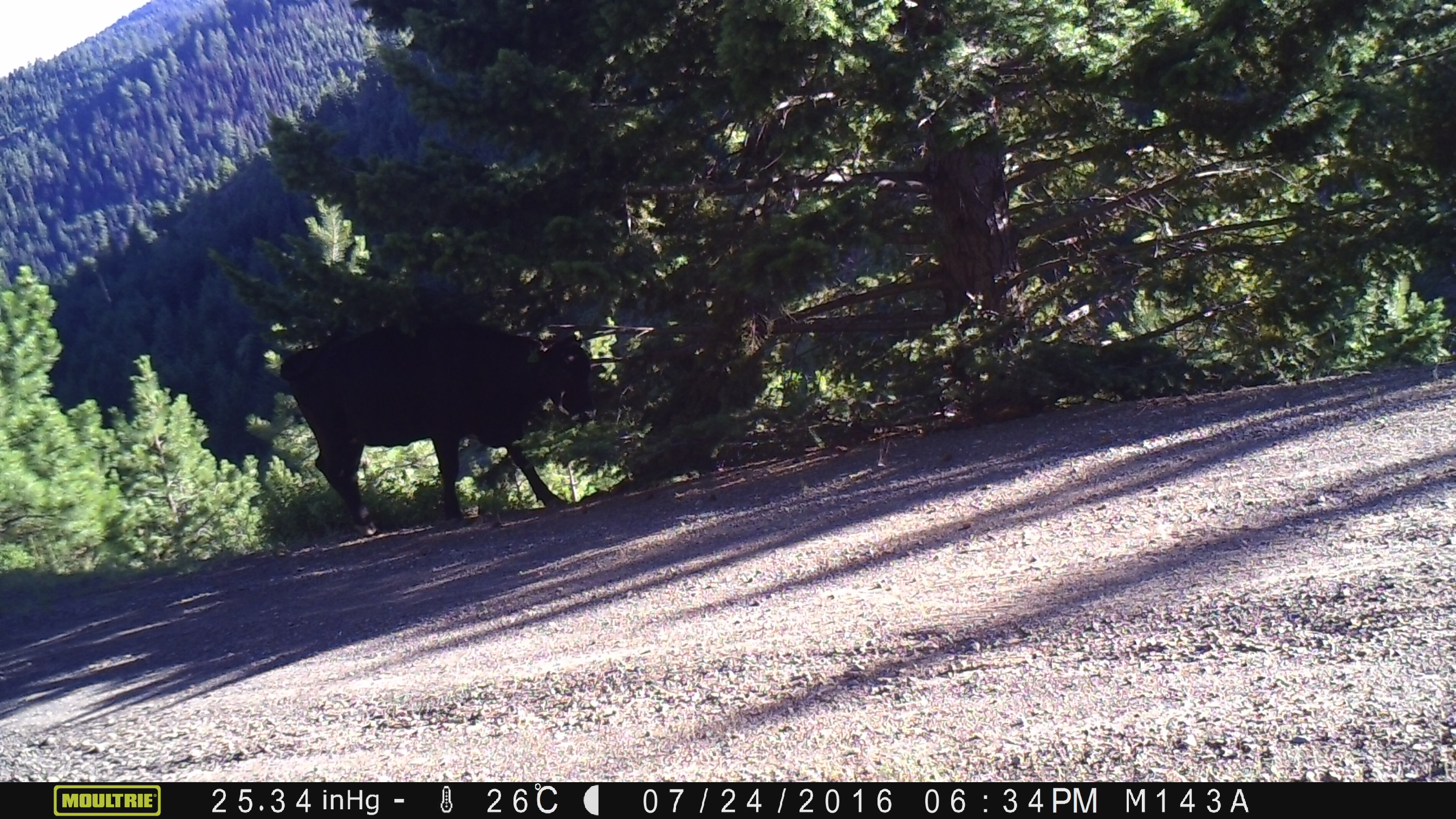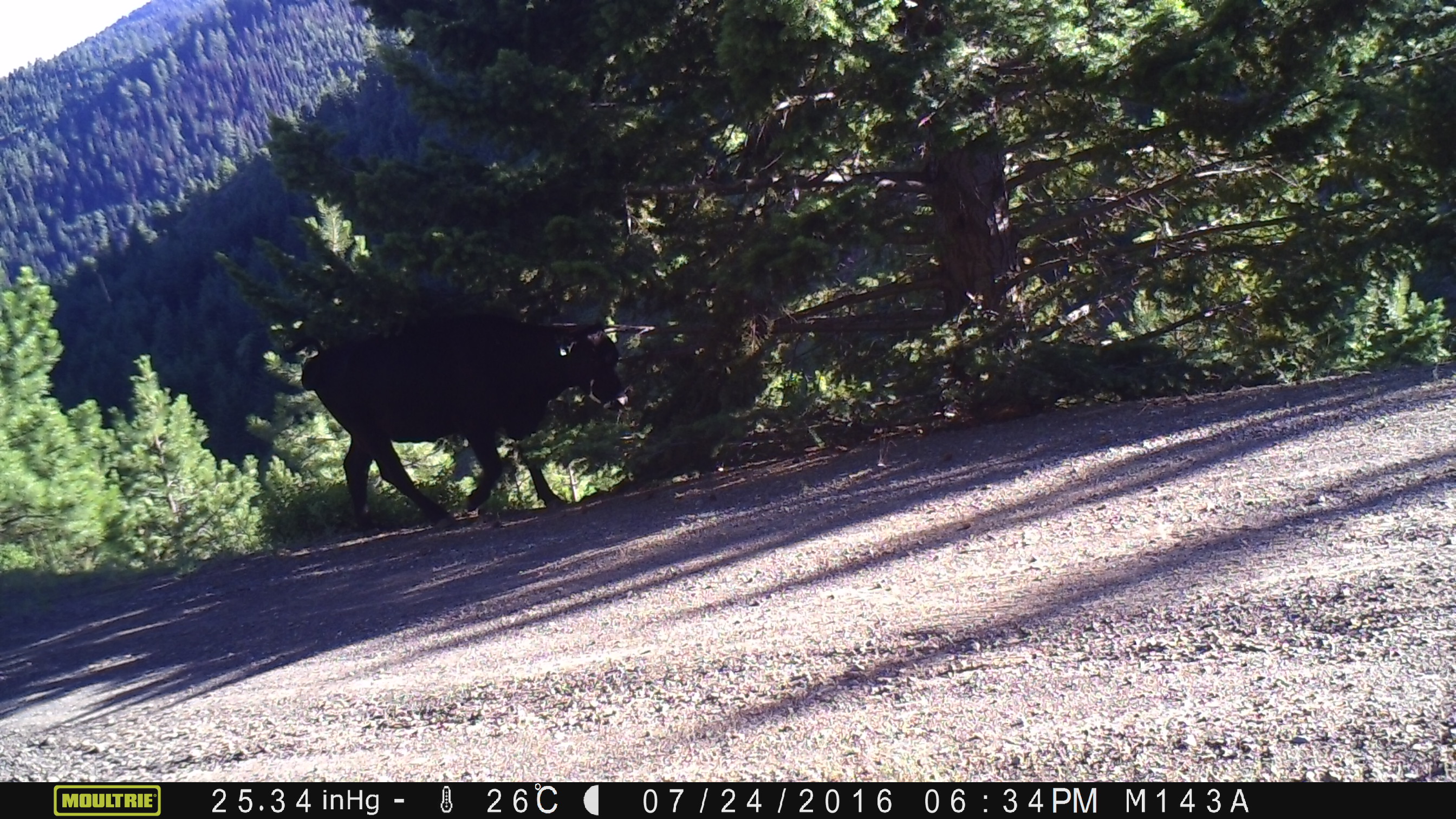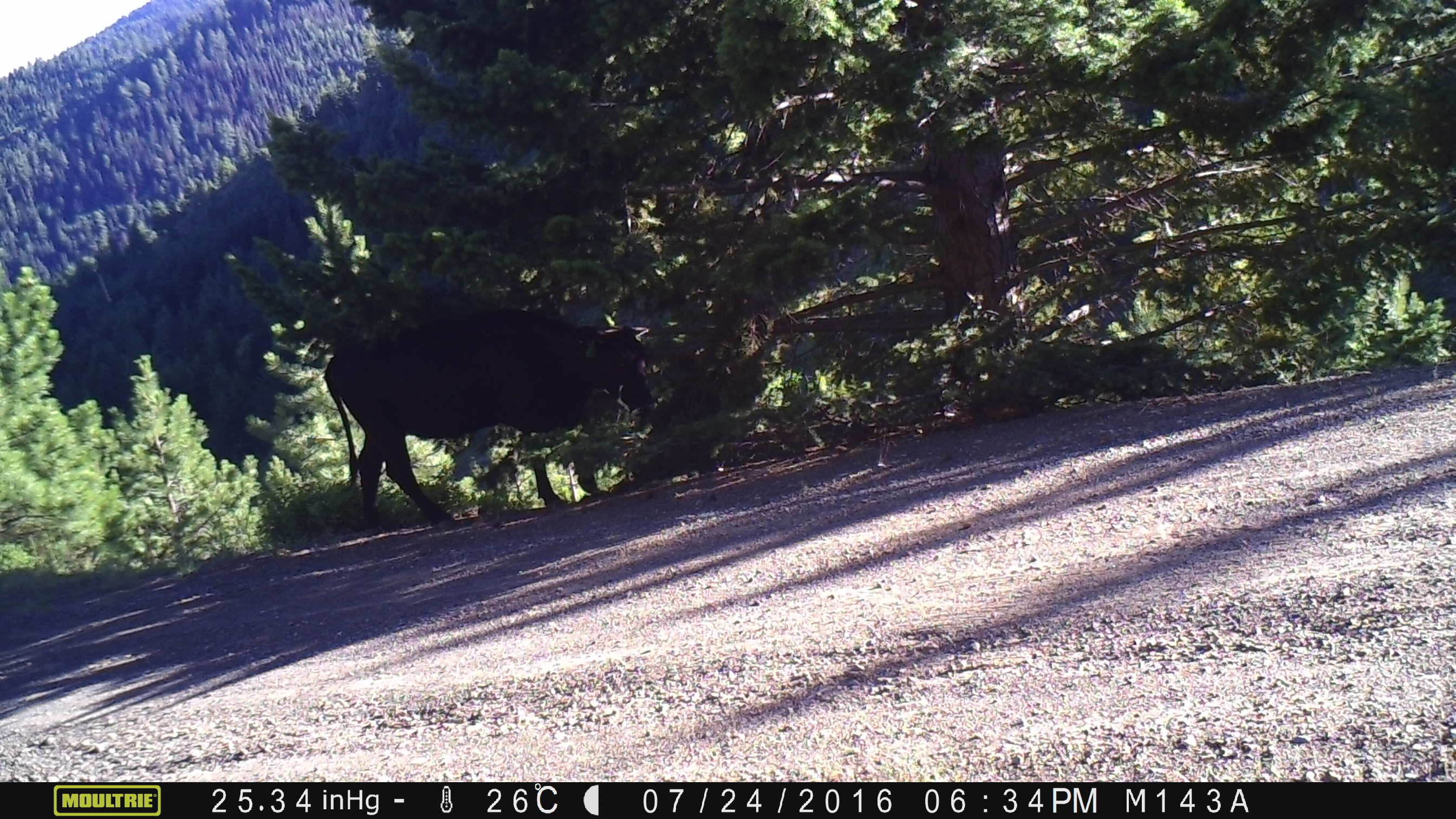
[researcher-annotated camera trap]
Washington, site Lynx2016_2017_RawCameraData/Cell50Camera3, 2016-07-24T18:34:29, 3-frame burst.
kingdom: Animalia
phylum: Chordata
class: Mammalia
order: Artiodactyla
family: Bovidae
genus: Bos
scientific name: Bos taurus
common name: domestic cattle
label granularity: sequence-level